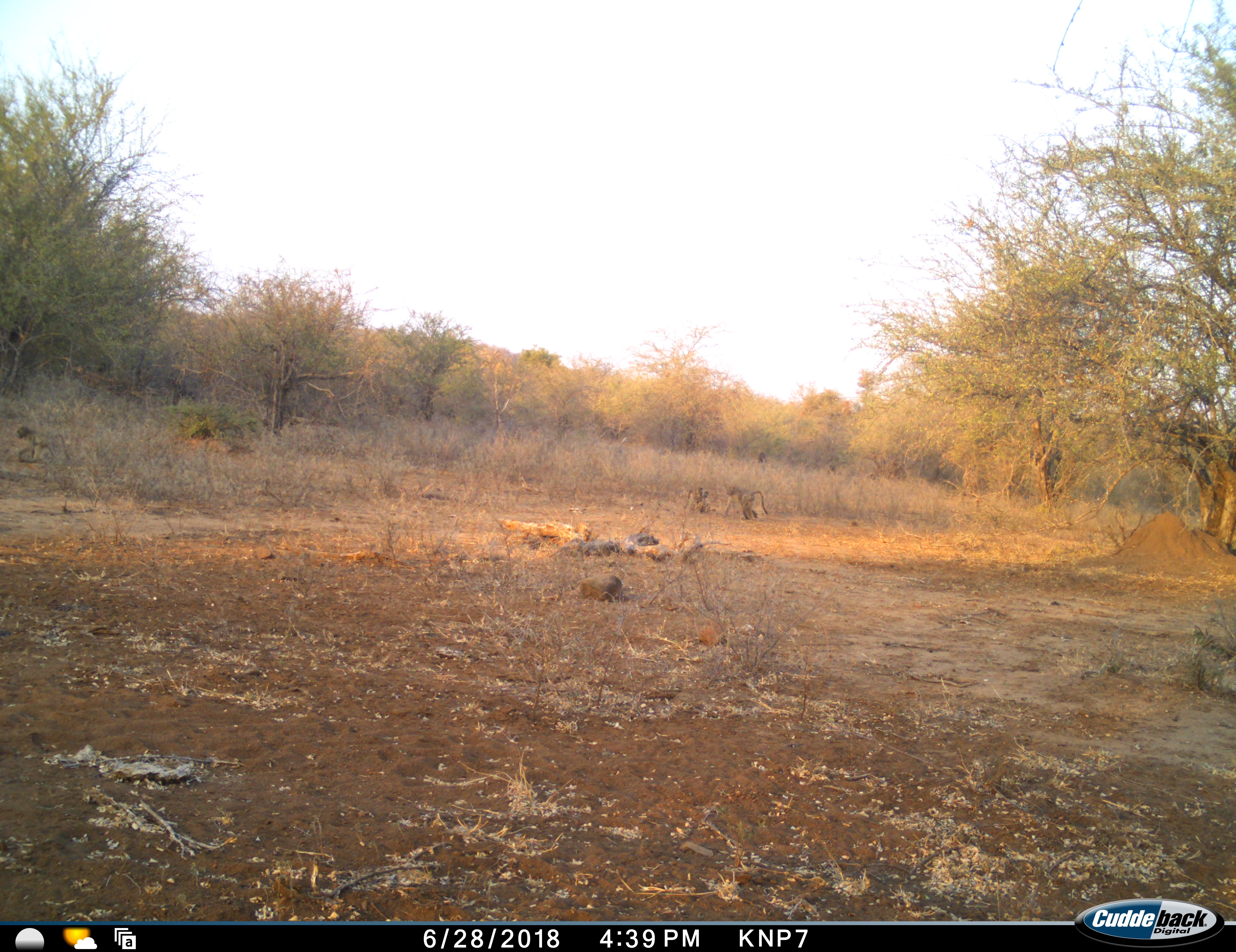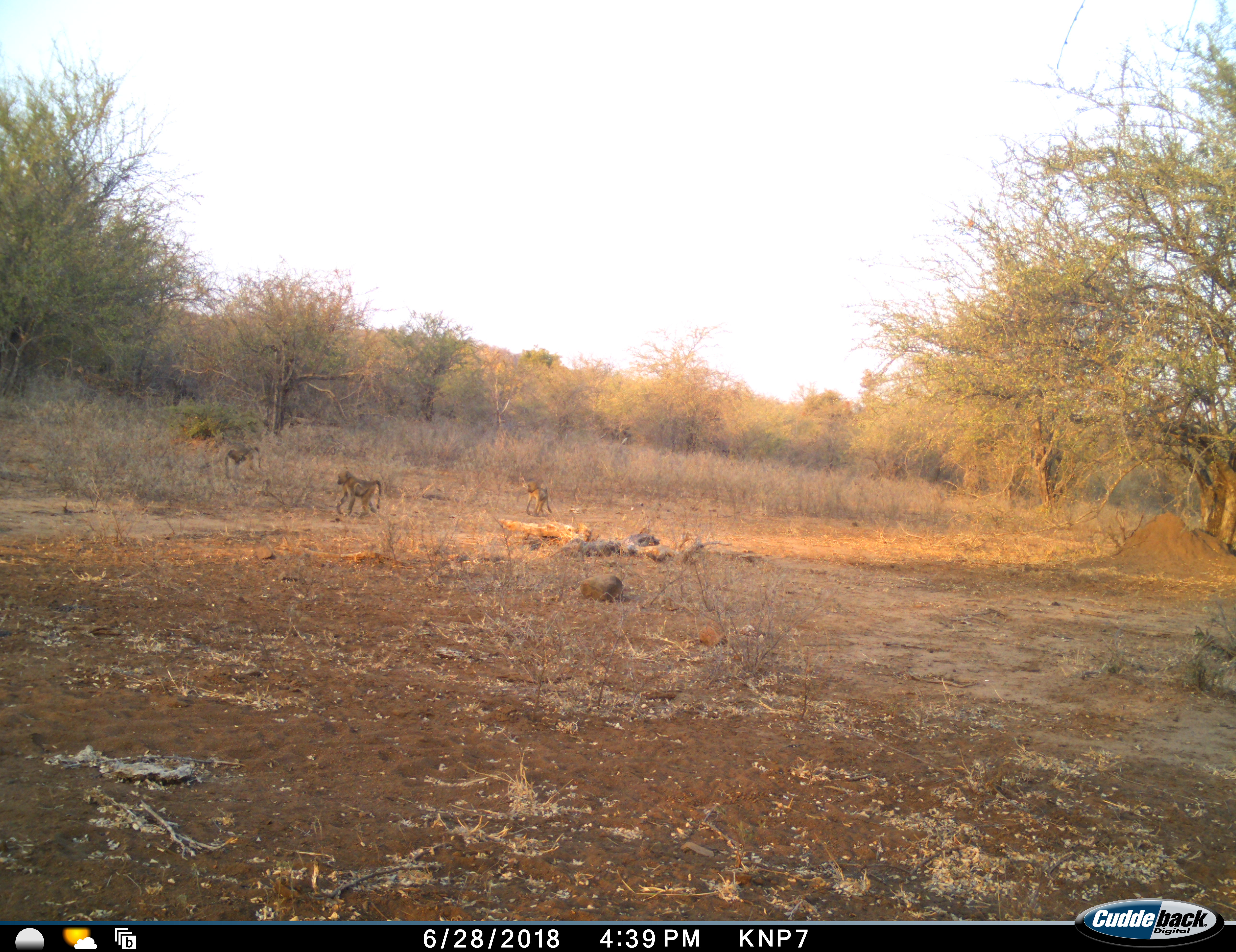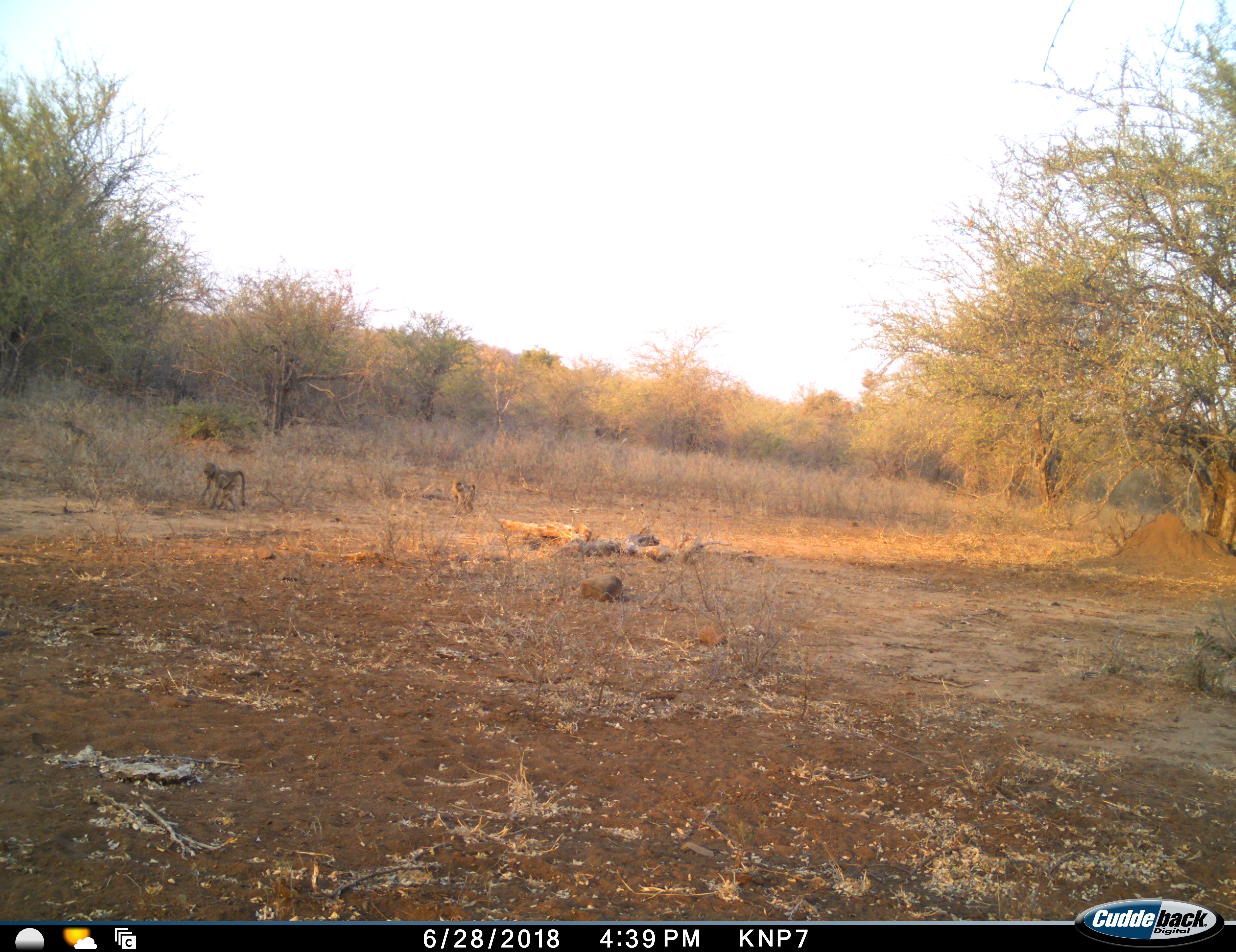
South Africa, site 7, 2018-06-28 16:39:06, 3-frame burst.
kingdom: Animalia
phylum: Chordata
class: Mammalia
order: Primates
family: Cercopithecidae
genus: Papio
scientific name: Papio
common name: baboon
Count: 3.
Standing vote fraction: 0%.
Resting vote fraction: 0%.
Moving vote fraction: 100%.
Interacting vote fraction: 12%.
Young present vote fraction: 38%.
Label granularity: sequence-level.